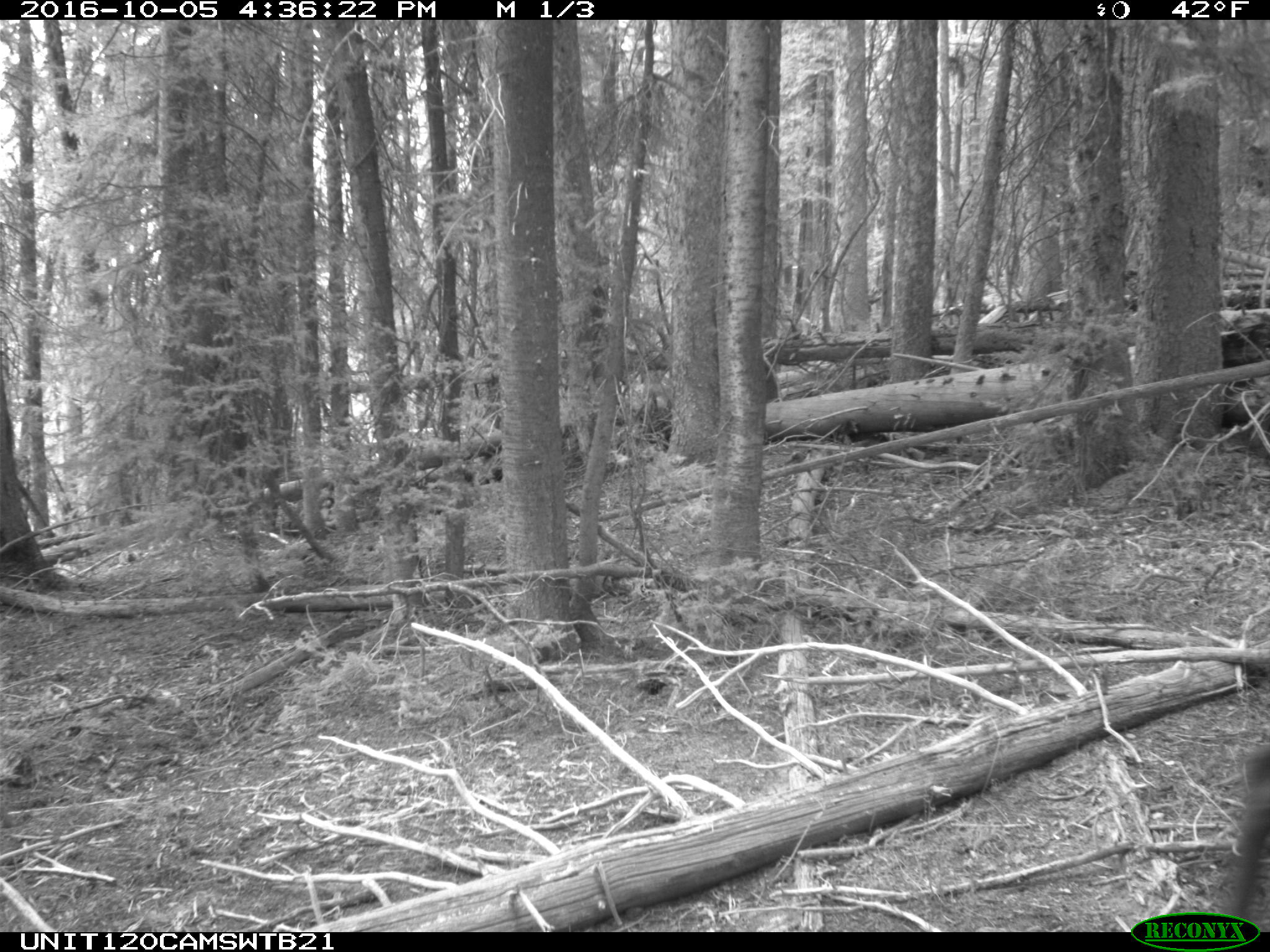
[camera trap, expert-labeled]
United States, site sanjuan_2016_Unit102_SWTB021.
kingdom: Animalia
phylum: Chordata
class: Mammalia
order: Artiodactyla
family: Cervidae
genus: Cervus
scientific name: Cervus elaphus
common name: red deer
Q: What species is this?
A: Cervus elaphus (red deer).